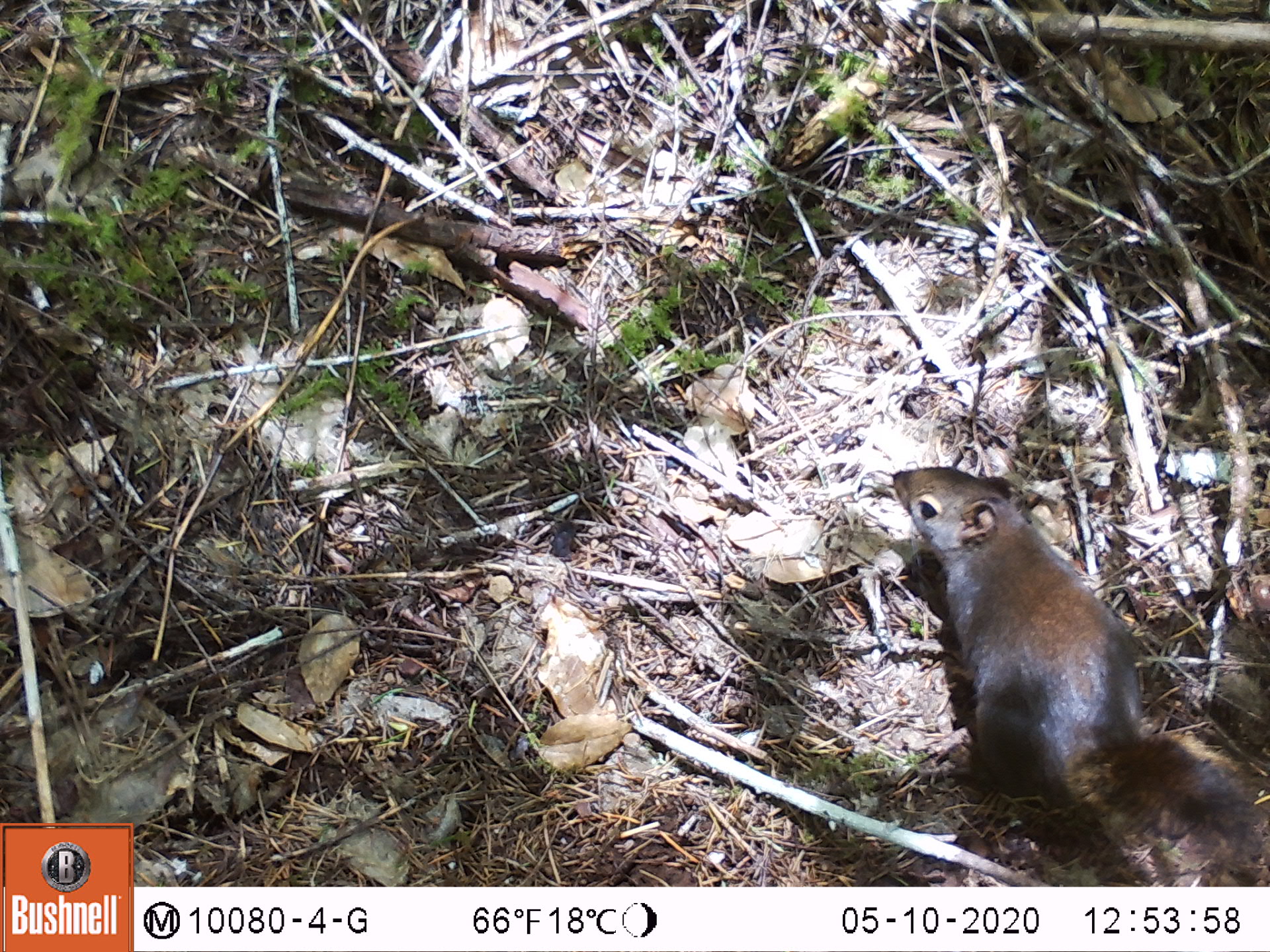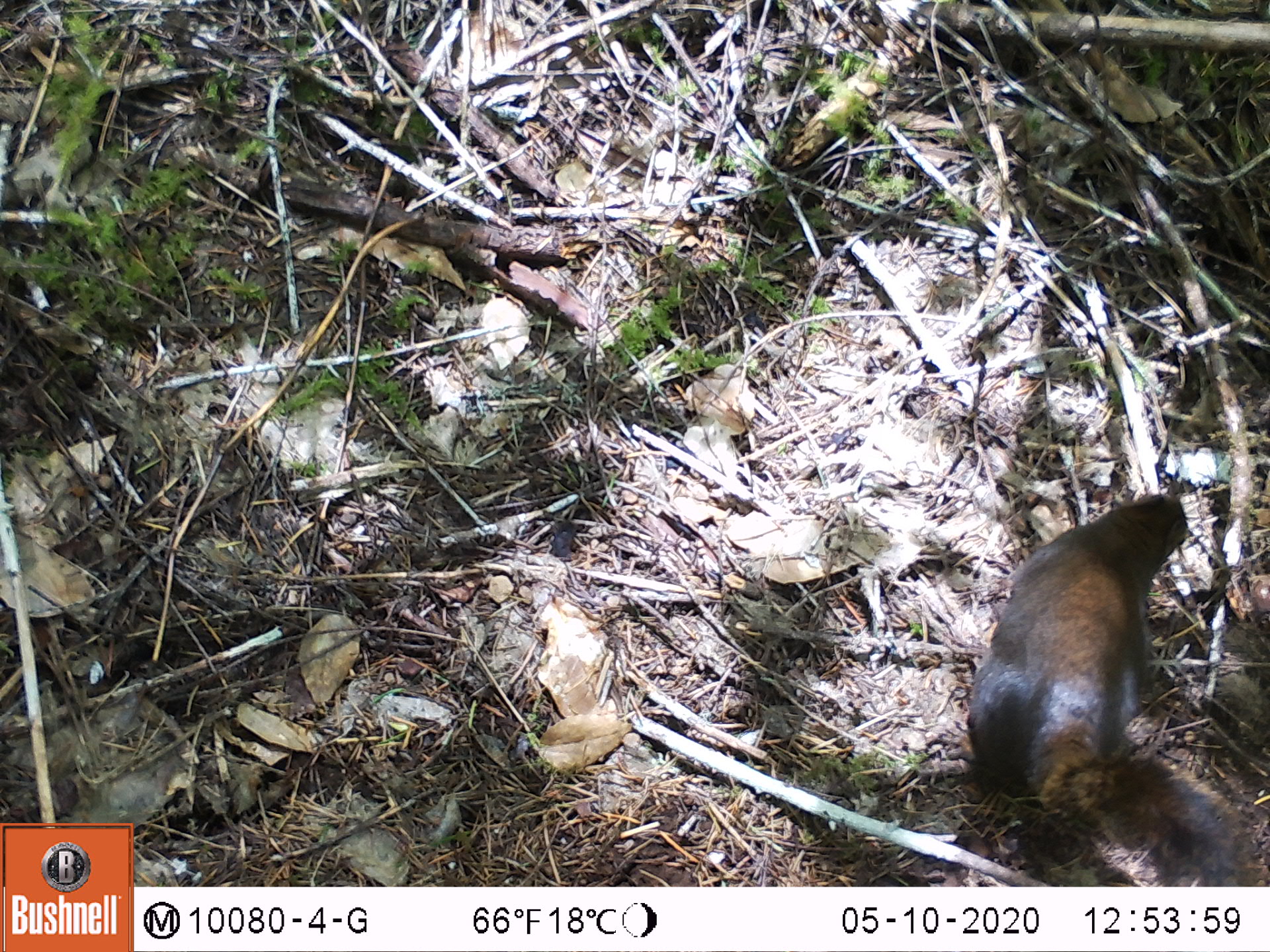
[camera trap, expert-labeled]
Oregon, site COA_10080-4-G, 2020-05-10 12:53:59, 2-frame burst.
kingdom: Animalia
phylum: Chordata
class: Mammalia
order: Rodentia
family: Sciuridae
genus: Tamiasciurus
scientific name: Tamiasciurus douglasii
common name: douglas squirrel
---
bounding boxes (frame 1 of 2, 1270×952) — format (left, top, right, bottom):
douglas squirrel: (877, 457, 1263, 876)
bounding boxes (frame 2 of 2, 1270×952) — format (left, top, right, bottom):
douglas squirrel: (954, 486, 1237, 879)